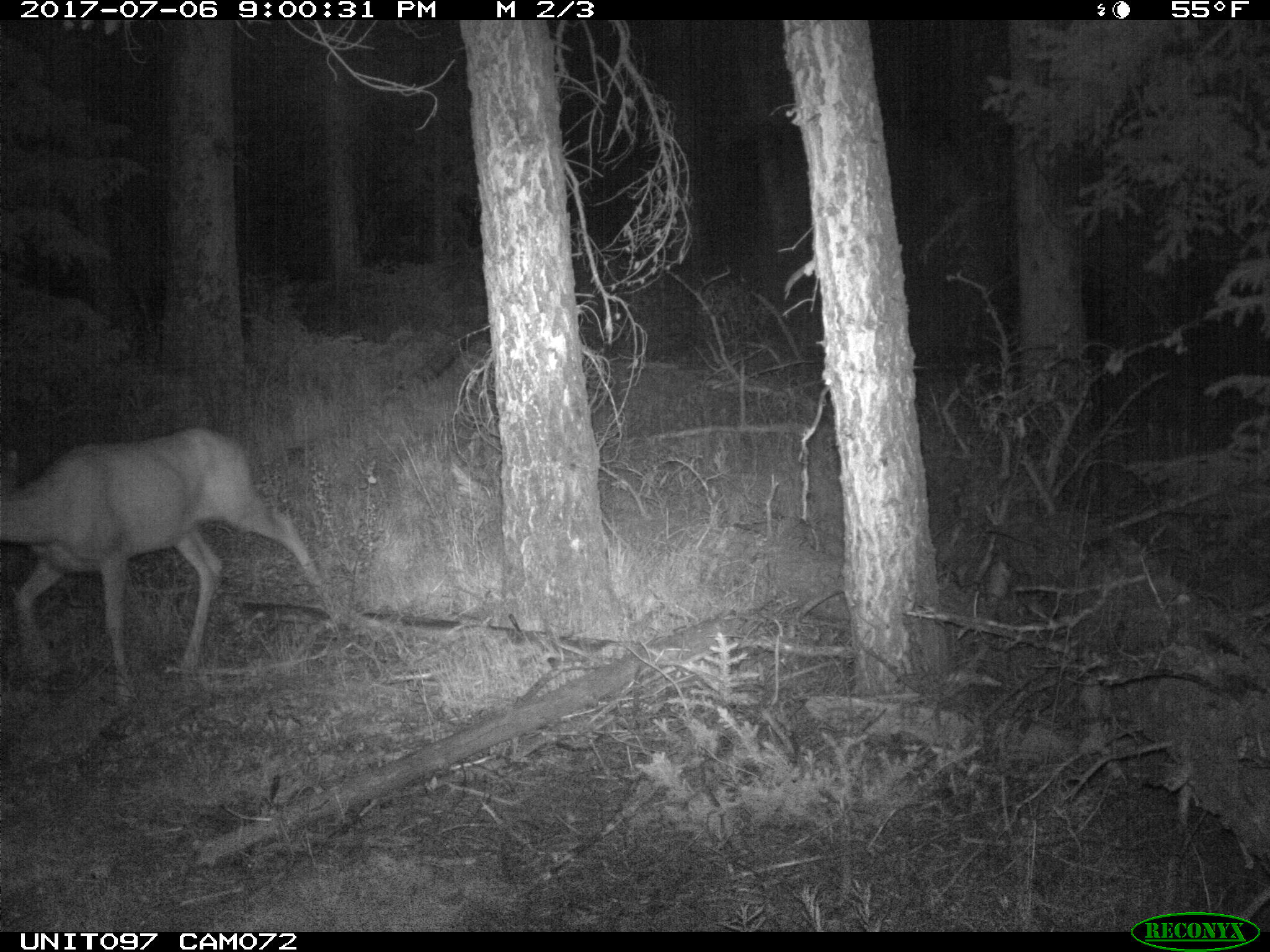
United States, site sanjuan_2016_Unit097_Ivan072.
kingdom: Animalia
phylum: Chordata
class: Mammalia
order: Artiodactyla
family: Cervidae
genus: Odocoileus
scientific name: Odocoileus hemionus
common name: mule deer